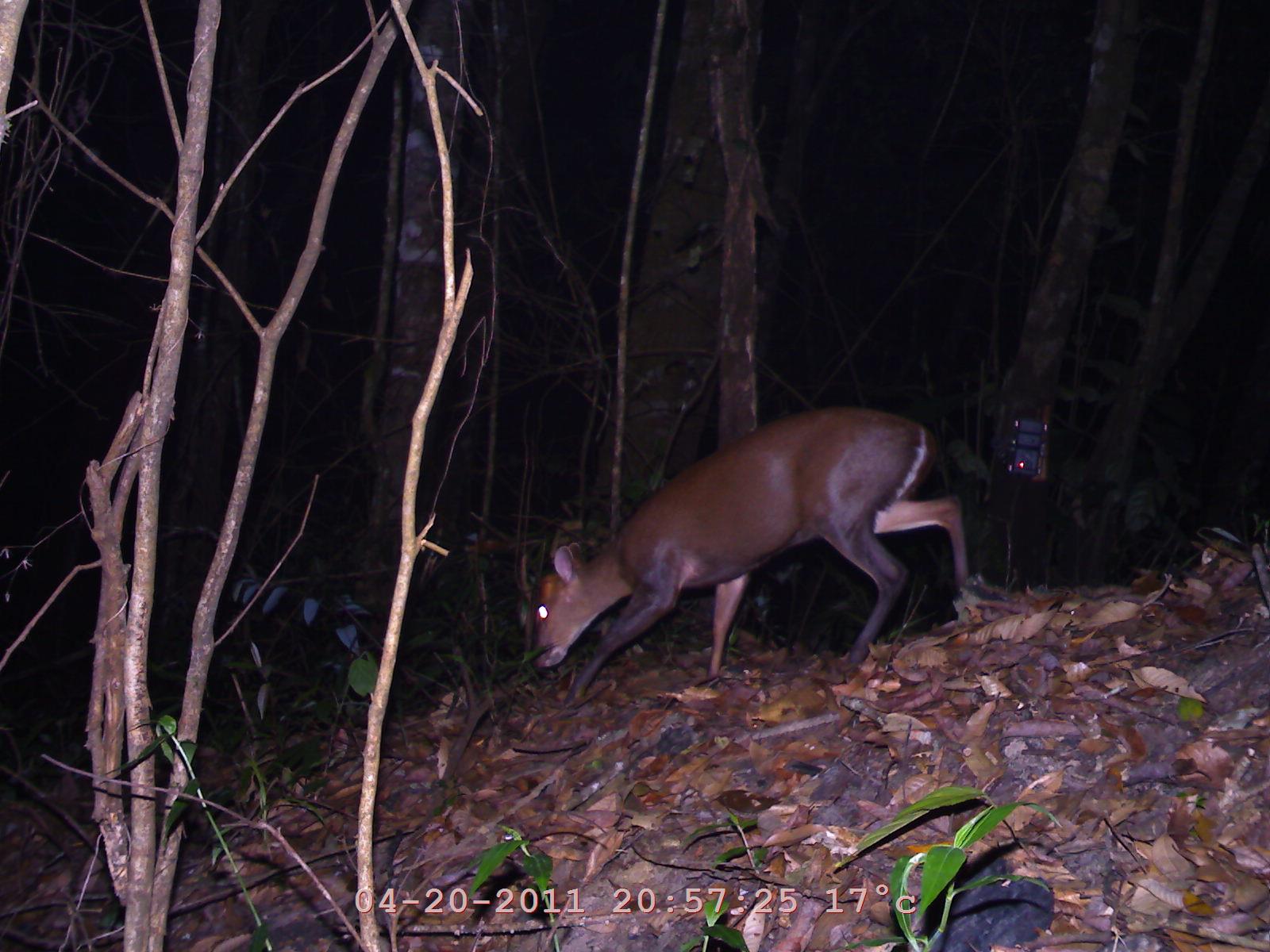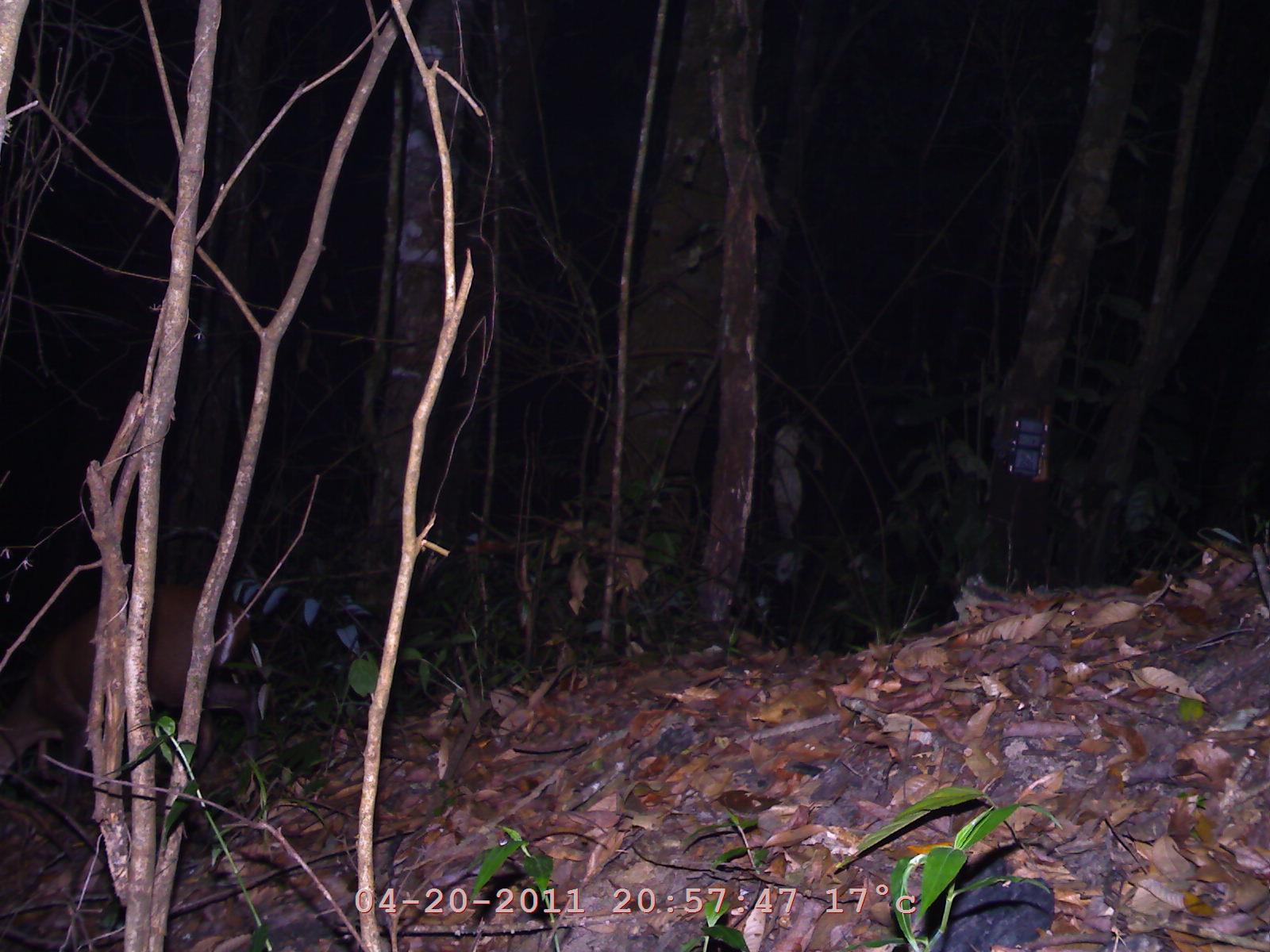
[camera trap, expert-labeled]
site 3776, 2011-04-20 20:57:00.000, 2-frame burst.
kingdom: Animalia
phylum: Chordata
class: Mammalia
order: Artiodactyla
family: Cervidae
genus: Muntiacus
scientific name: Muntiacus muntjak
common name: southern red muntjac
Muntiacus muntjak (southern red muntjac), count 1, age adult, sex female.